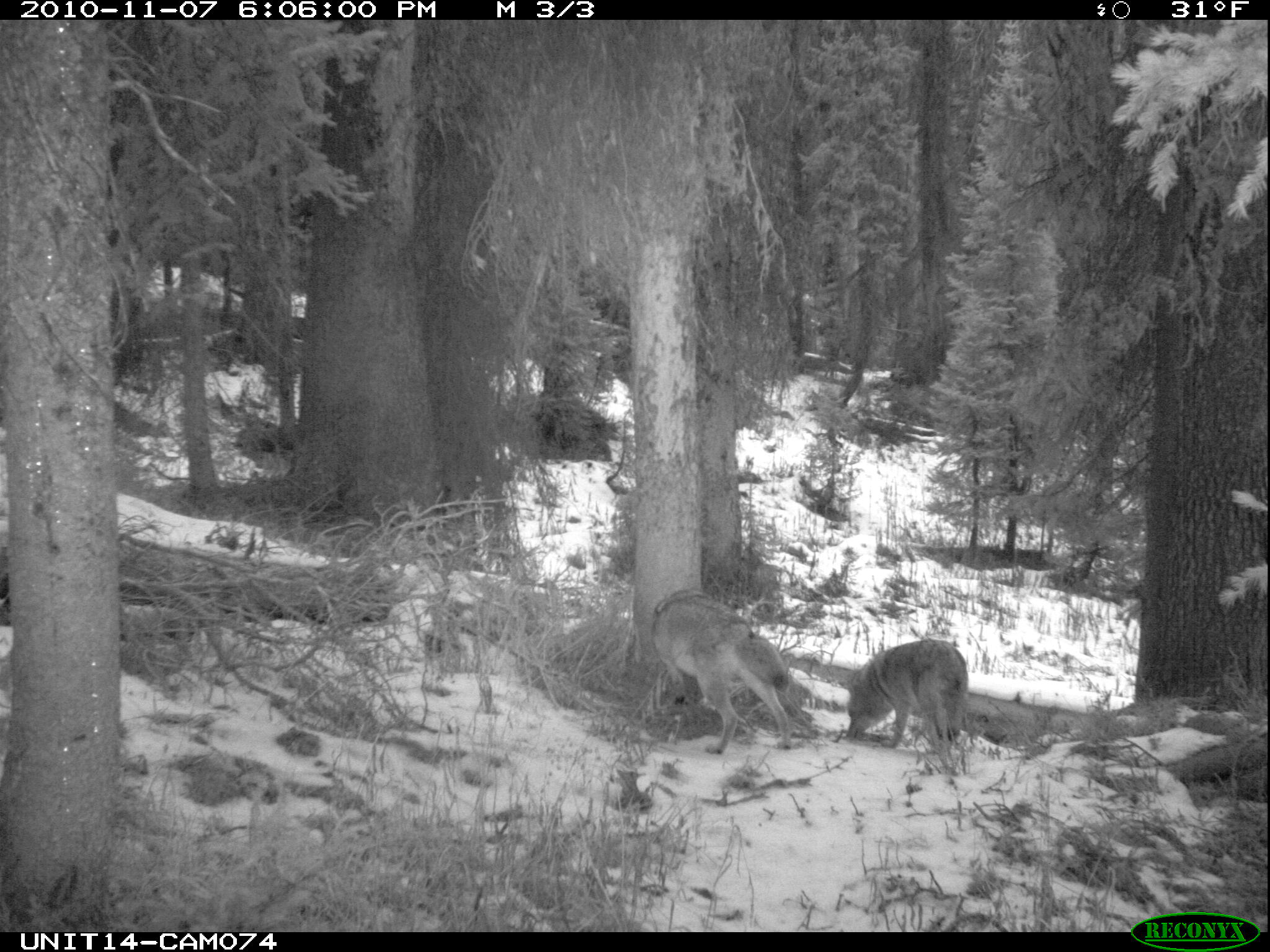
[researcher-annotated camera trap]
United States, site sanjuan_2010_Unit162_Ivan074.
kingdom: Animalia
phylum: Chordata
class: Mammalia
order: Carnivora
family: Canidae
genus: Canis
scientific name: Canis latrans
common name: coyote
Canis latrans (coyote).